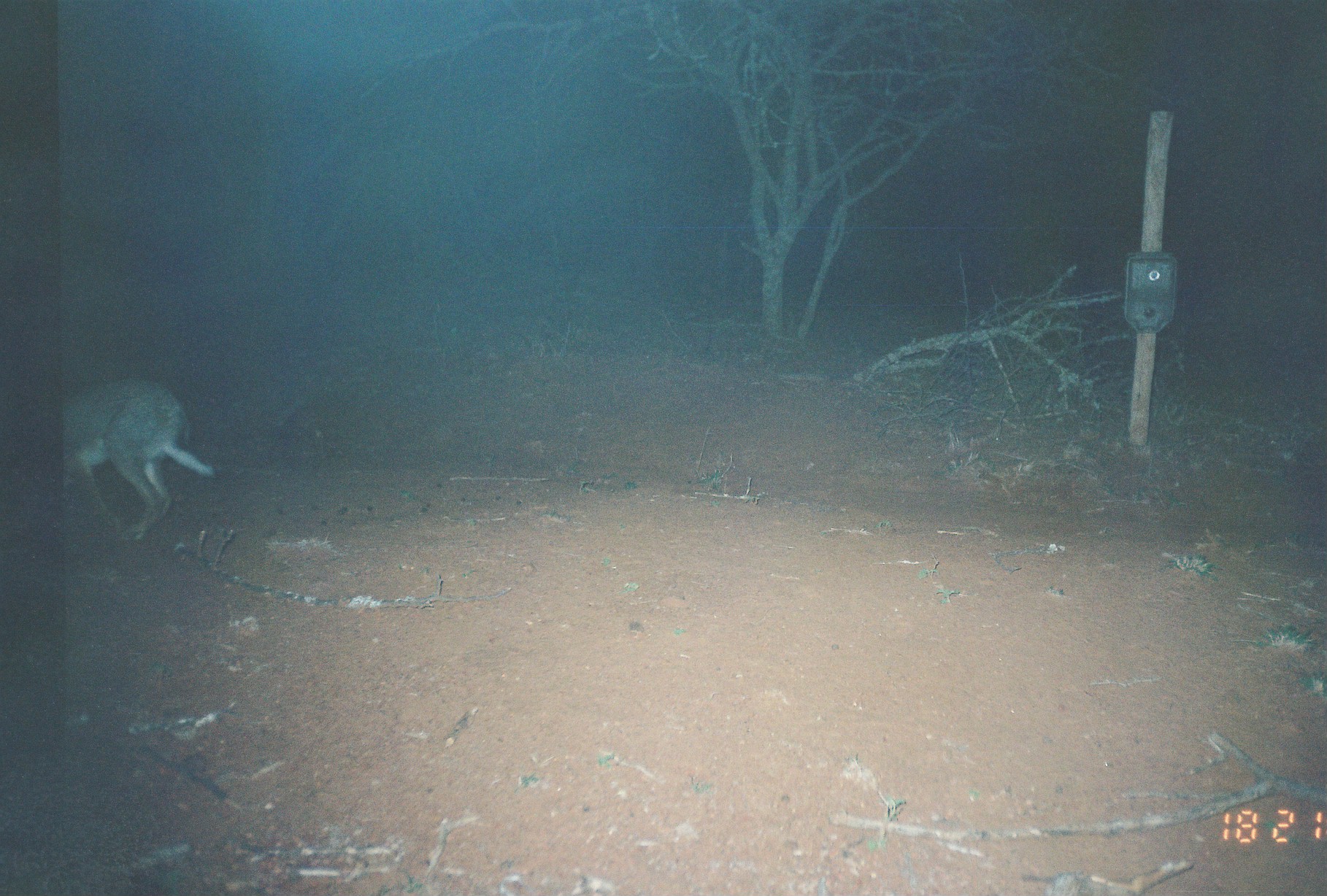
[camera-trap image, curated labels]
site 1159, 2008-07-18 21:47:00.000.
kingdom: Animalia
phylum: Chordata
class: Mammalia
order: Lagomorpha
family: Leporidae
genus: Lepus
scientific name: Lepus saxatilis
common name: scrub hare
Lepus saxatilis (scrub hare), count 1.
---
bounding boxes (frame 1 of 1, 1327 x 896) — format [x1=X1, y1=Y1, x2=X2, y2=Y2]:
lepus saxatilis: [x1=57, y1=370, x2=214, y2=545]